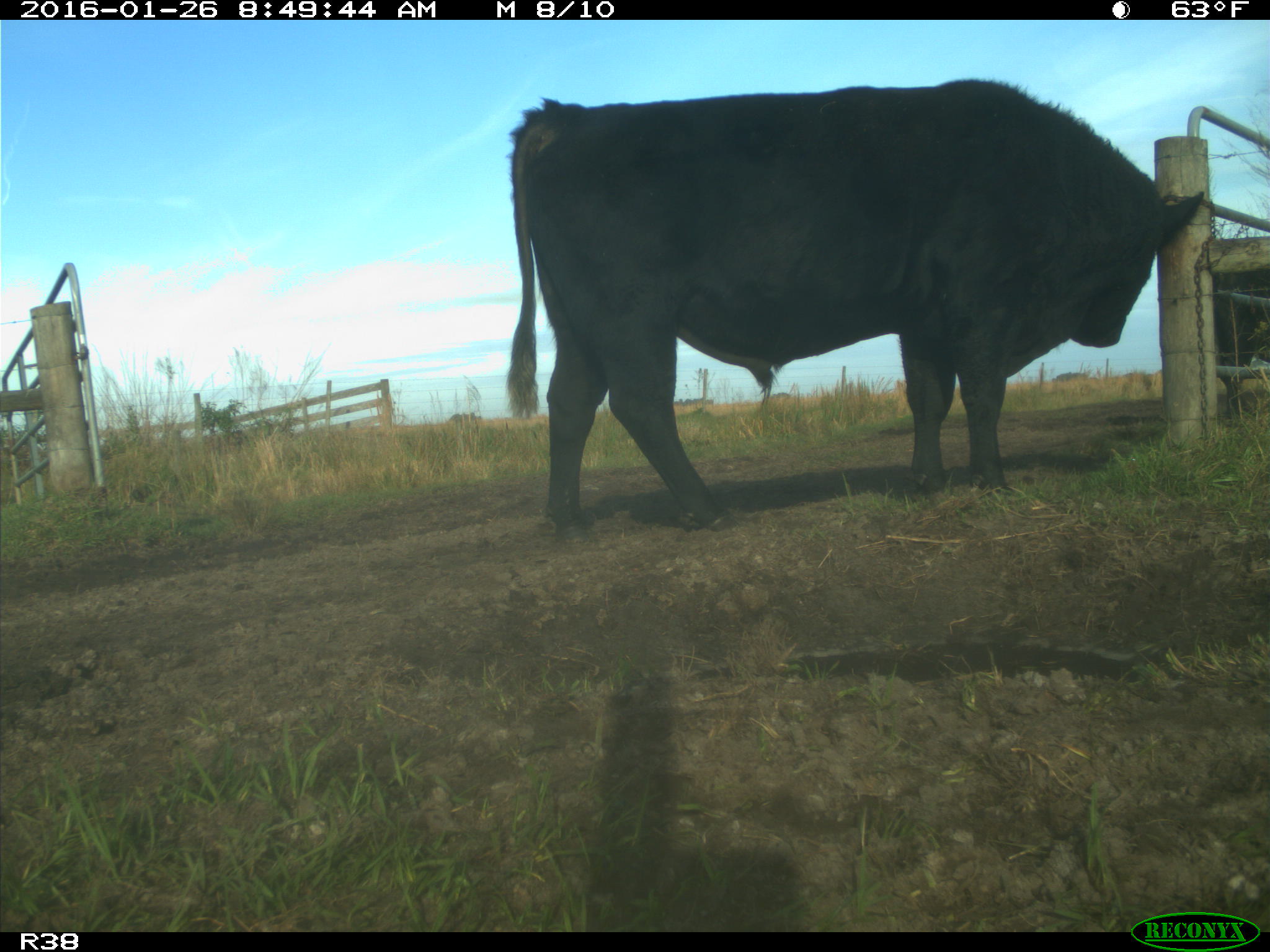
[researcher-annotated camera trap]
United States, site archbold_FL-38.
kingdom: Animalia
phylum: Chordata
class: Mammalia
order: Artiodactyla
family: Bovidae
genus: Bos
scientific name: Bos taurus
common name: domestic cow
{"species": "Bos taurus (domestic cow)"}